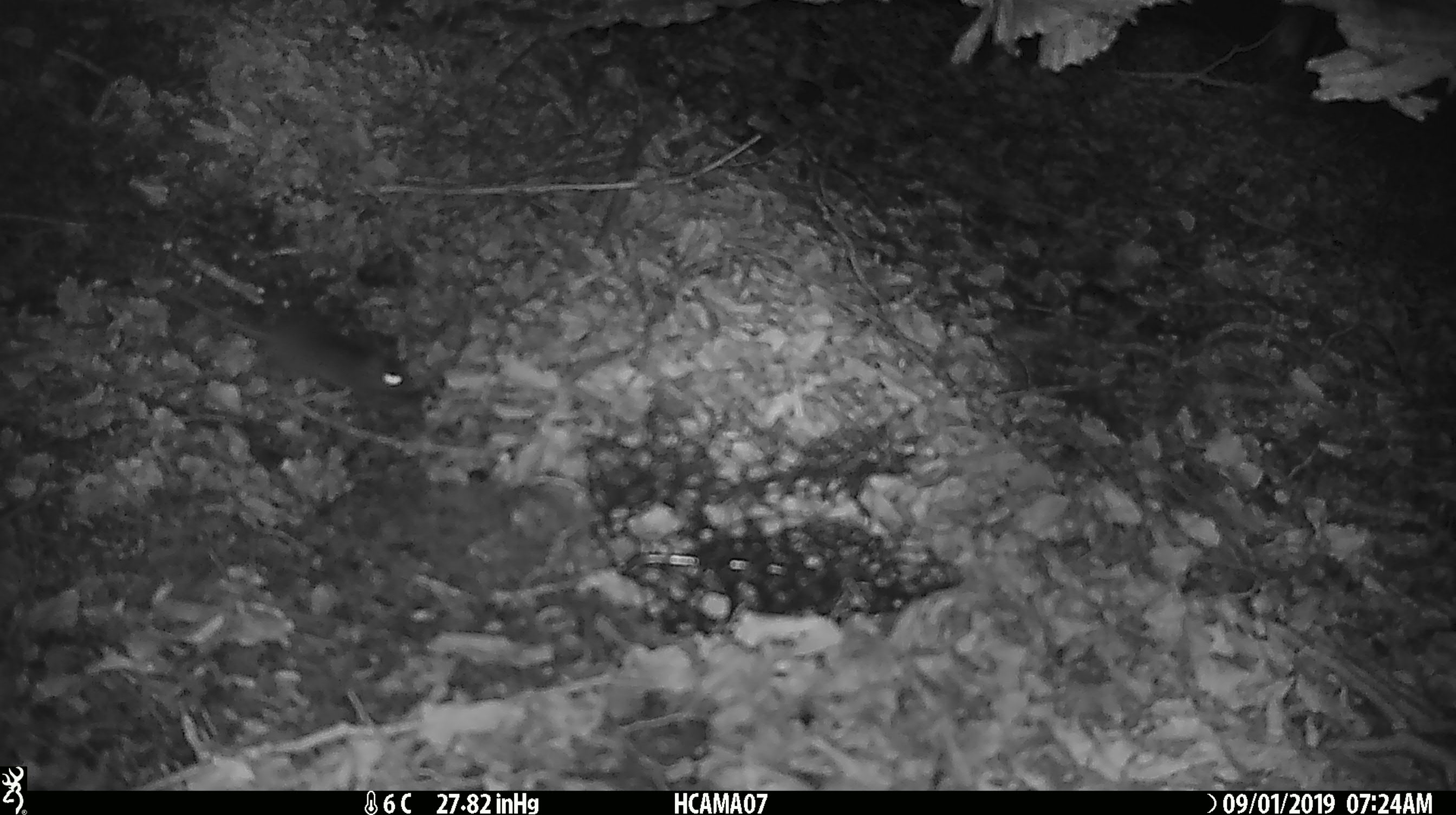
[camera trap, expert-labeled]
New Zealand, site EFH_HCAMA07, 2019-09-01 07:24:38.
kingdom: Animalia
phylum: Chordata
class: Mammalia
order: Rodentia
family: Muridae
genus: Mus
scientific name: Mus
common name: mouse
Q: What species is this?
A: Mouse (Mus).